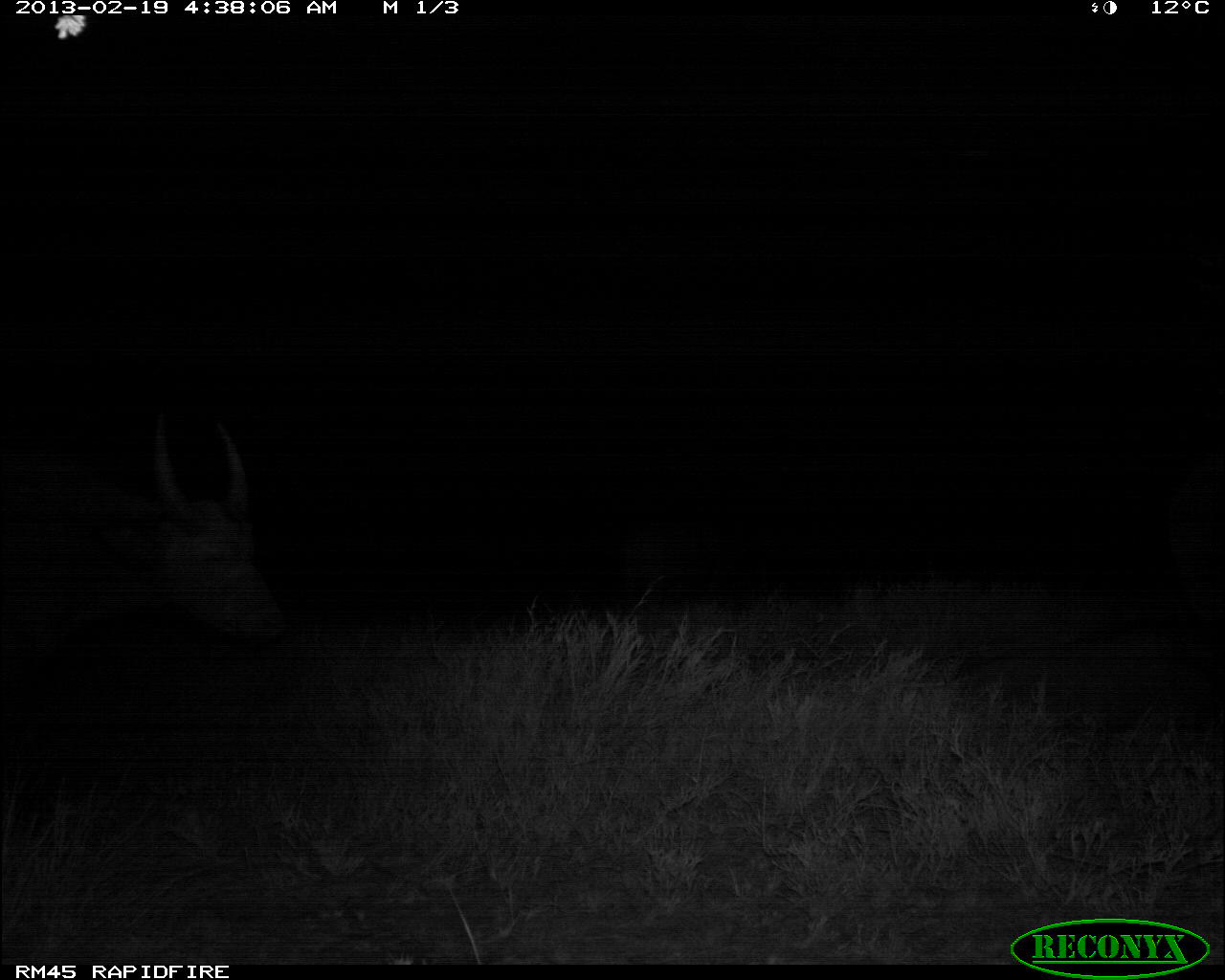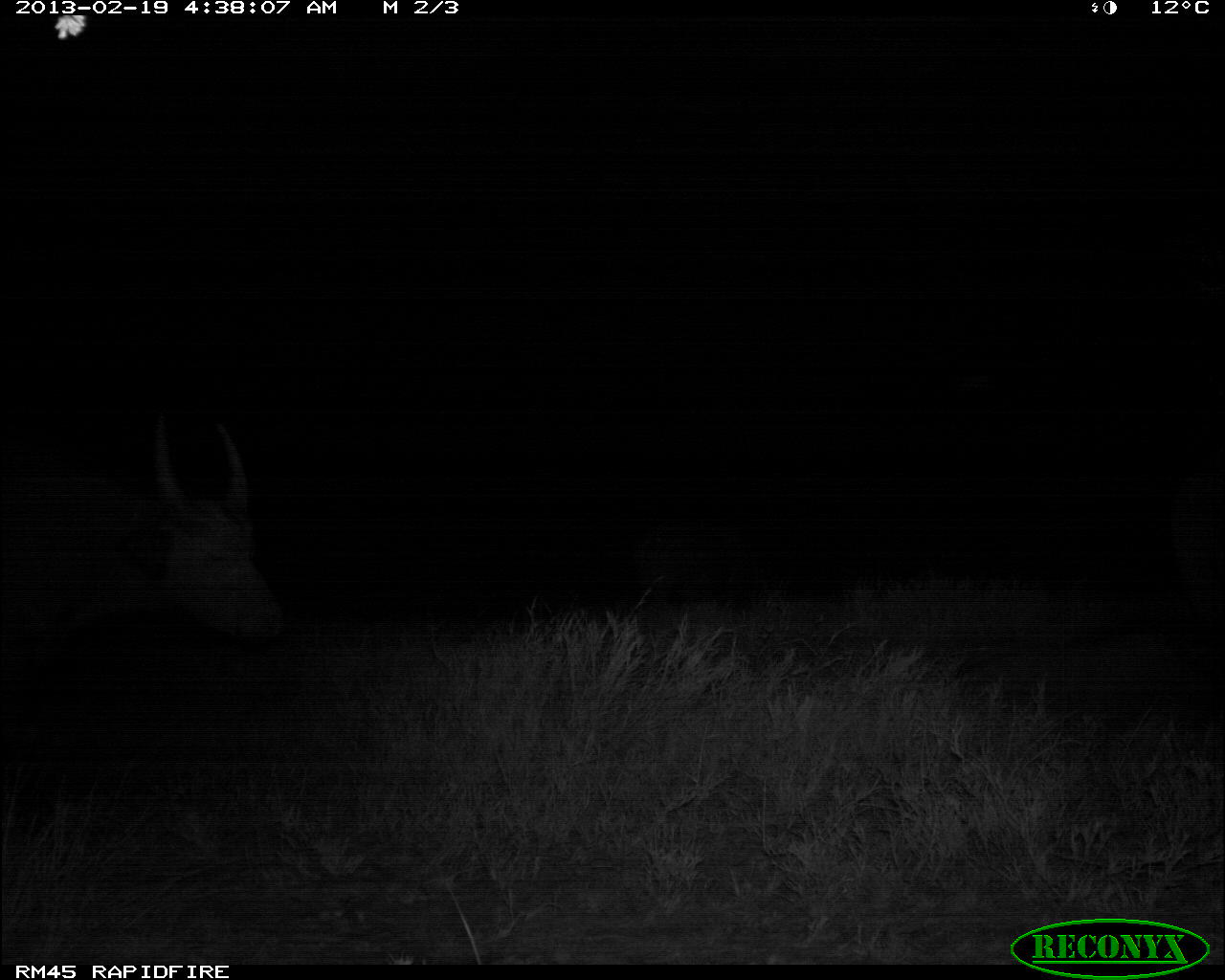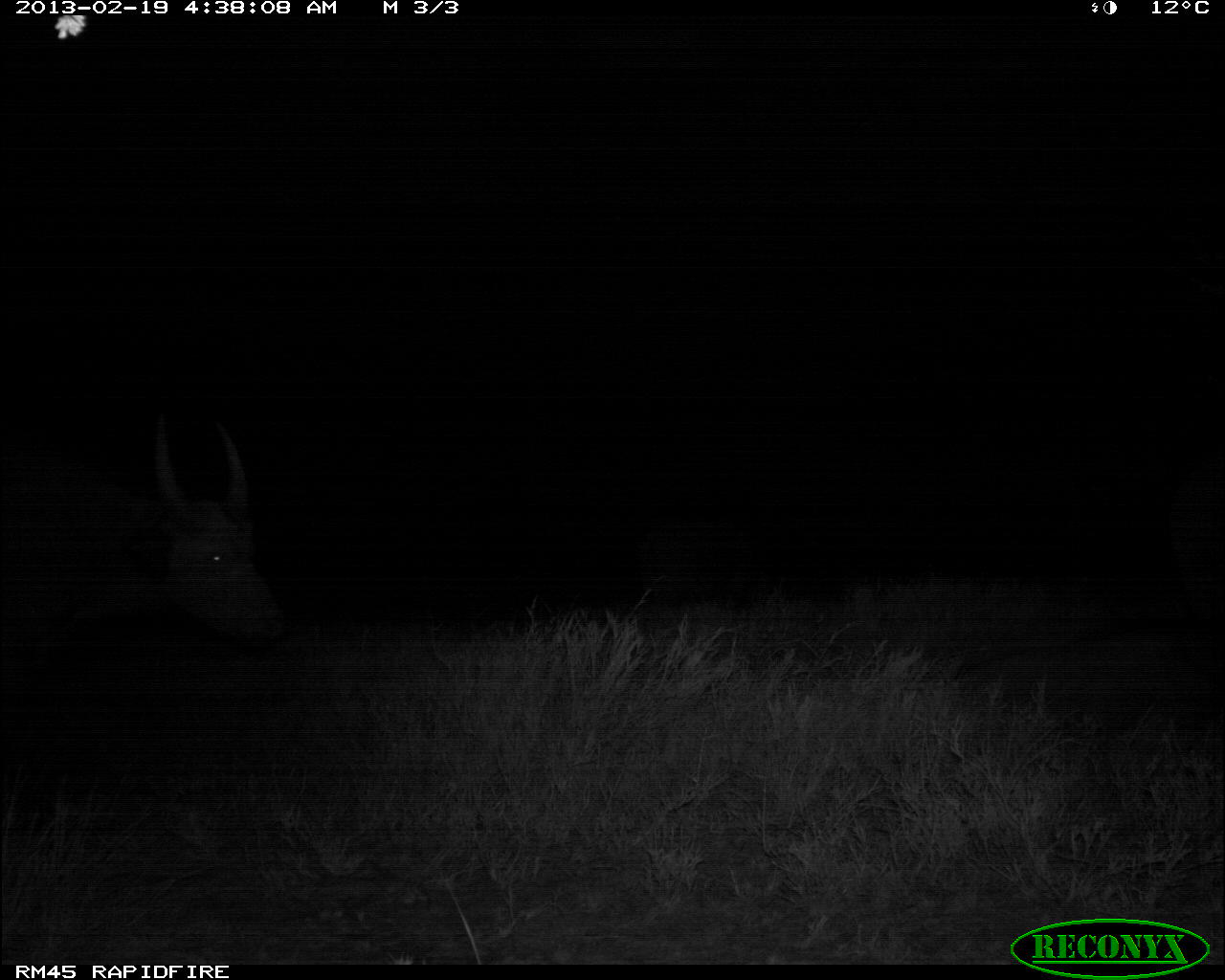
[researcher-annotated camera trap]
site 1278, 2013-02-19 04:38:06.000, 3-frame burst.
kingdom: Animalia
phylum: Chordata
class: Mammalia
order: Artiodactyla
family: Bovidae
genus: Syncerus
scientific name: Syncerus caffer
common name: african buffalo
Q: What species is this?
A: Syncerus caffer (african buffalo).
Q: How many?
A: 2.